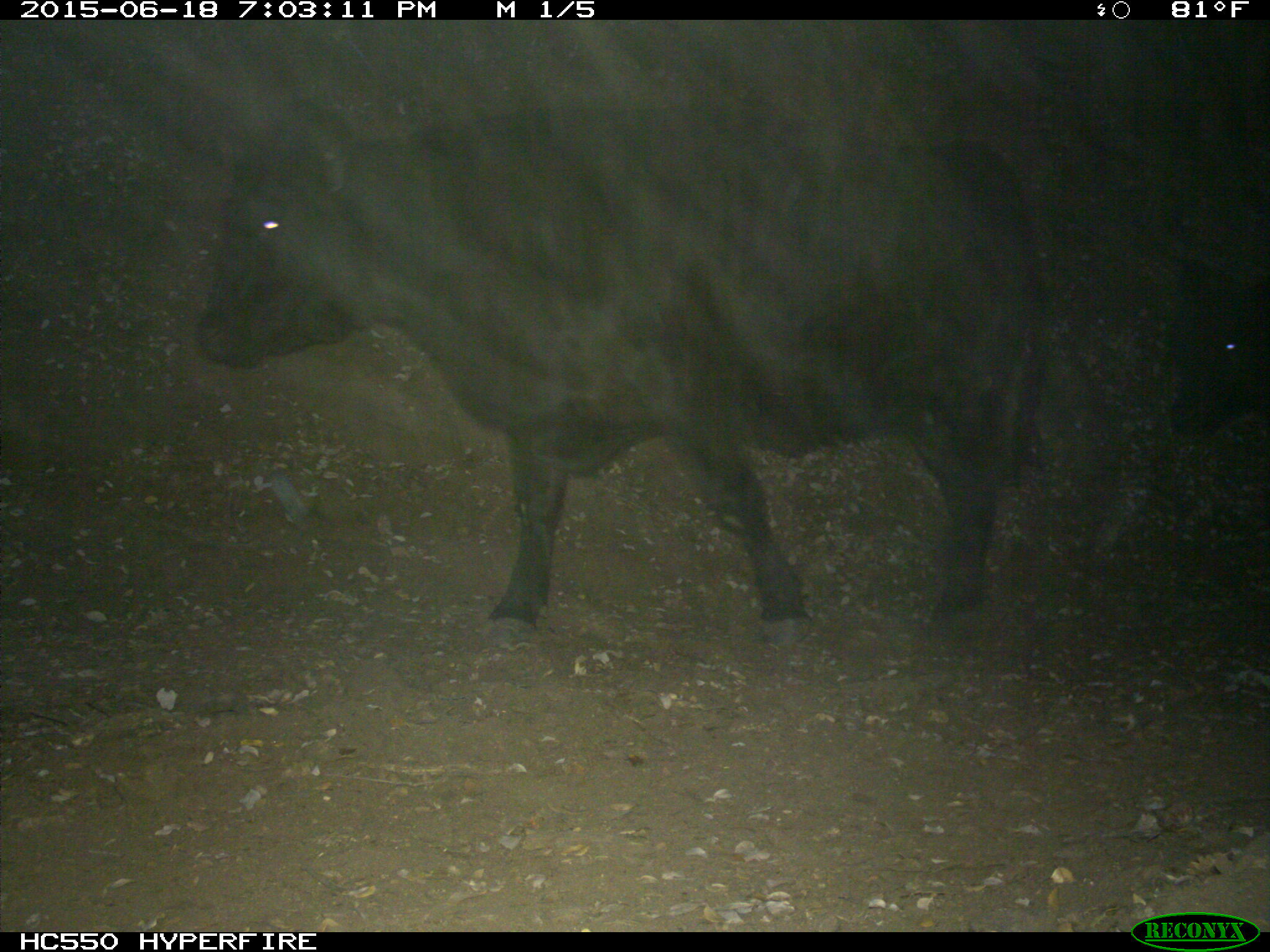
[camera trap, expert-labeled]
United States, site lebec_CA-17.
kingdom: Animalia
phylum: Chordata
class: Mammalia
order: Artiodactyla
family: Bovidae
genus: Bos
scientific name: Bos taurus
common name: domestic cow